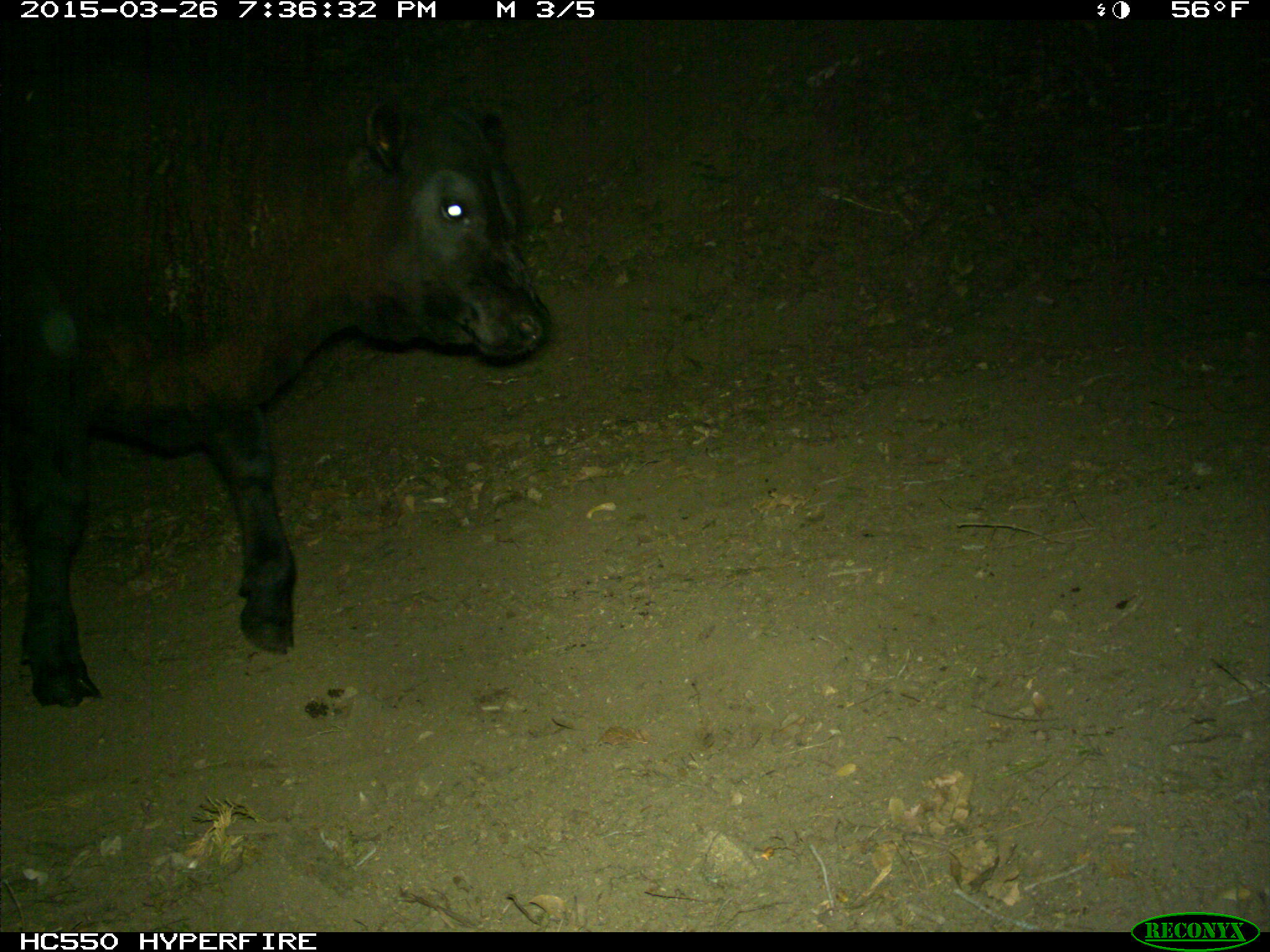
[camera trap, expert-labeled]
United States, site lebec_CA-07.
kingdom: Animalia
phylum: Chordata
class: Mammalia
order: Artiodactyla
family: Bovidae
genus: Bos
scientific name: Bos taurus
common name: domestic cow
Bos taurus (domestic cow).